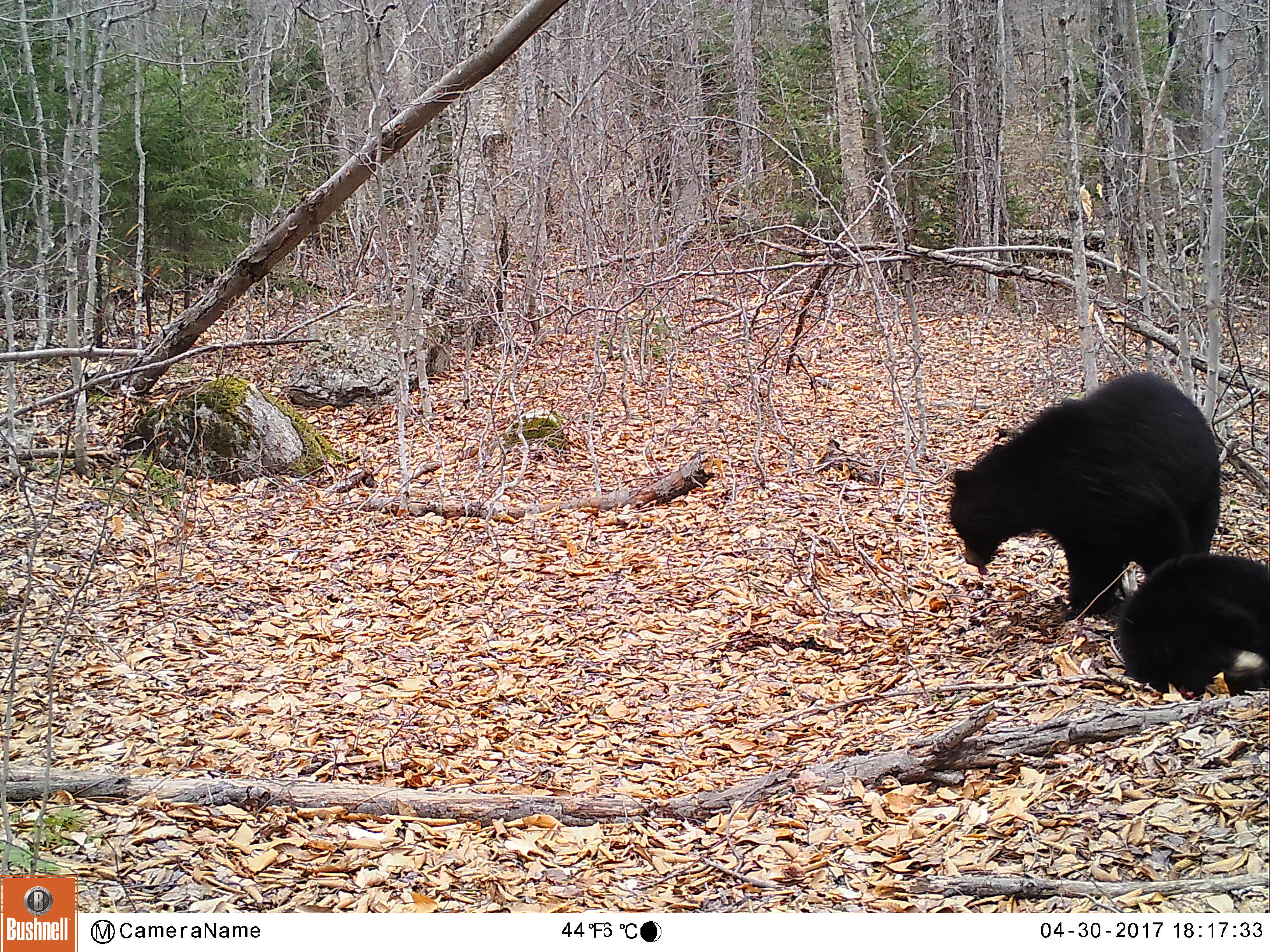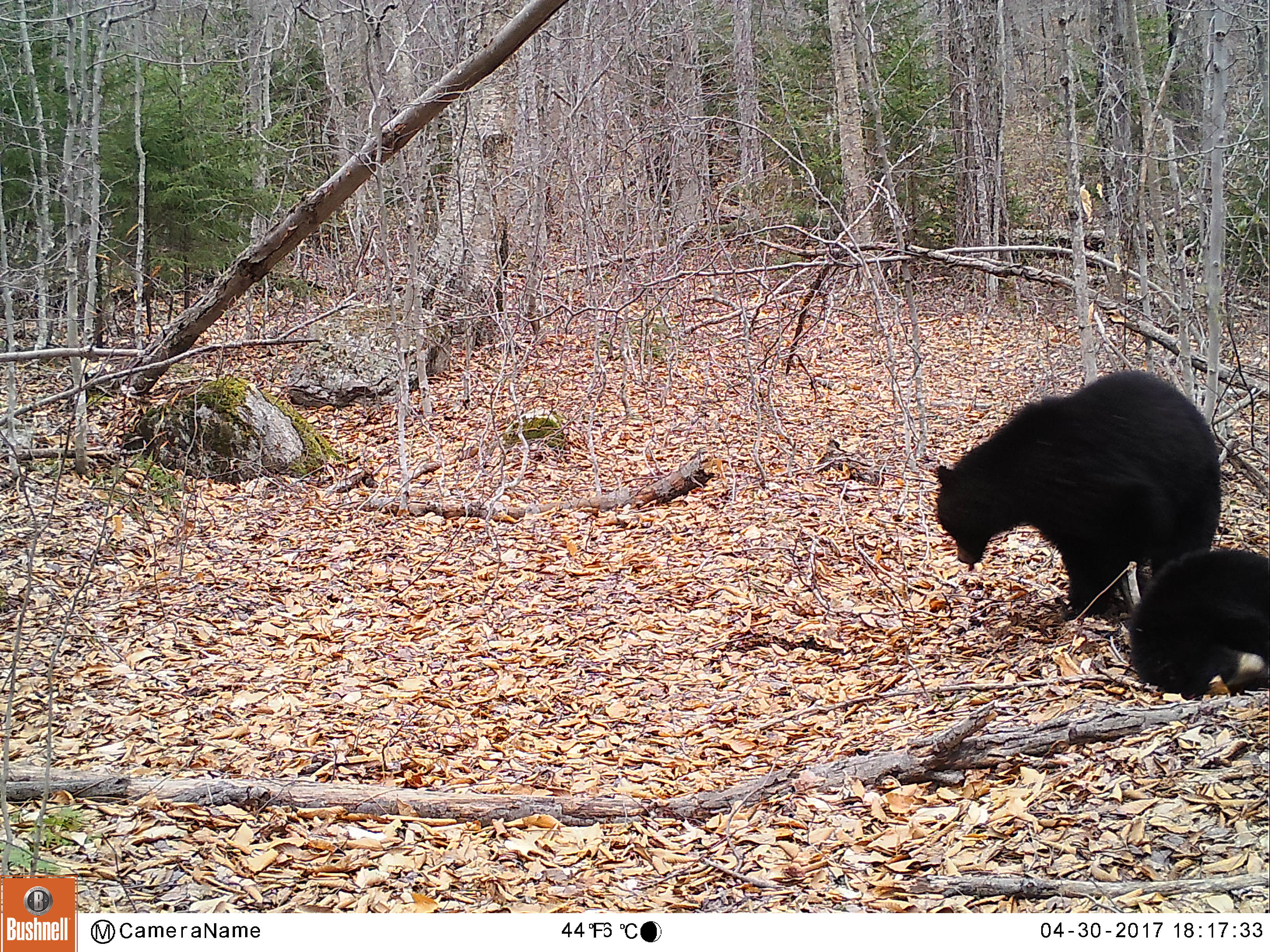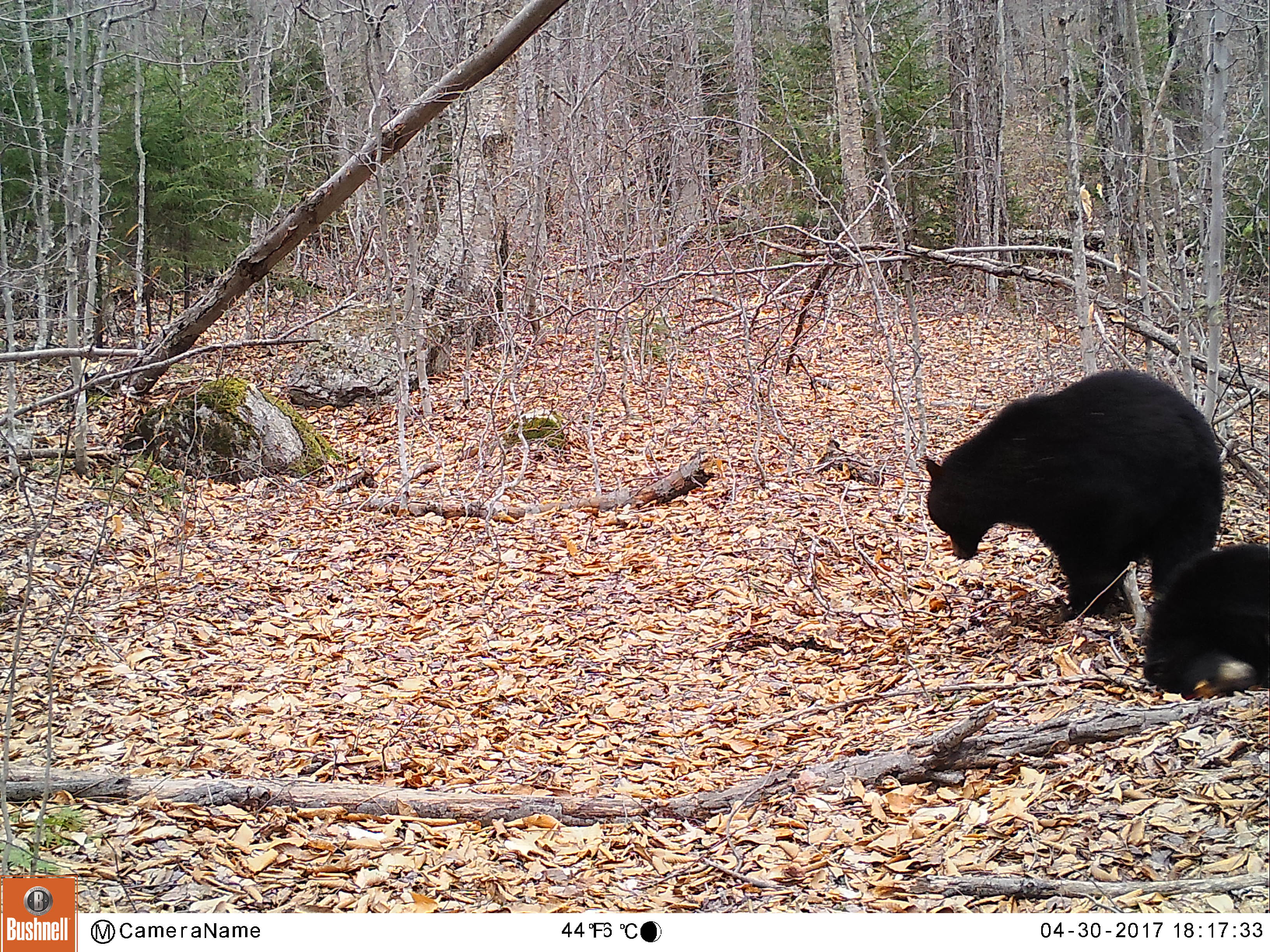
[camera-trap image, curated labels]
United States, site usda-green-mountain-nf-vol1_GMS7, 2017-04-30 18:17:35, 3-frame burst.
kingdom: Animalia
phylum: Chordata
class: Mammalia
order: Carnivora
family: Ursidae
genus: Ursus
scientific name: Ursus americanus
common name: black bear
Black bear (Ursus americanus).